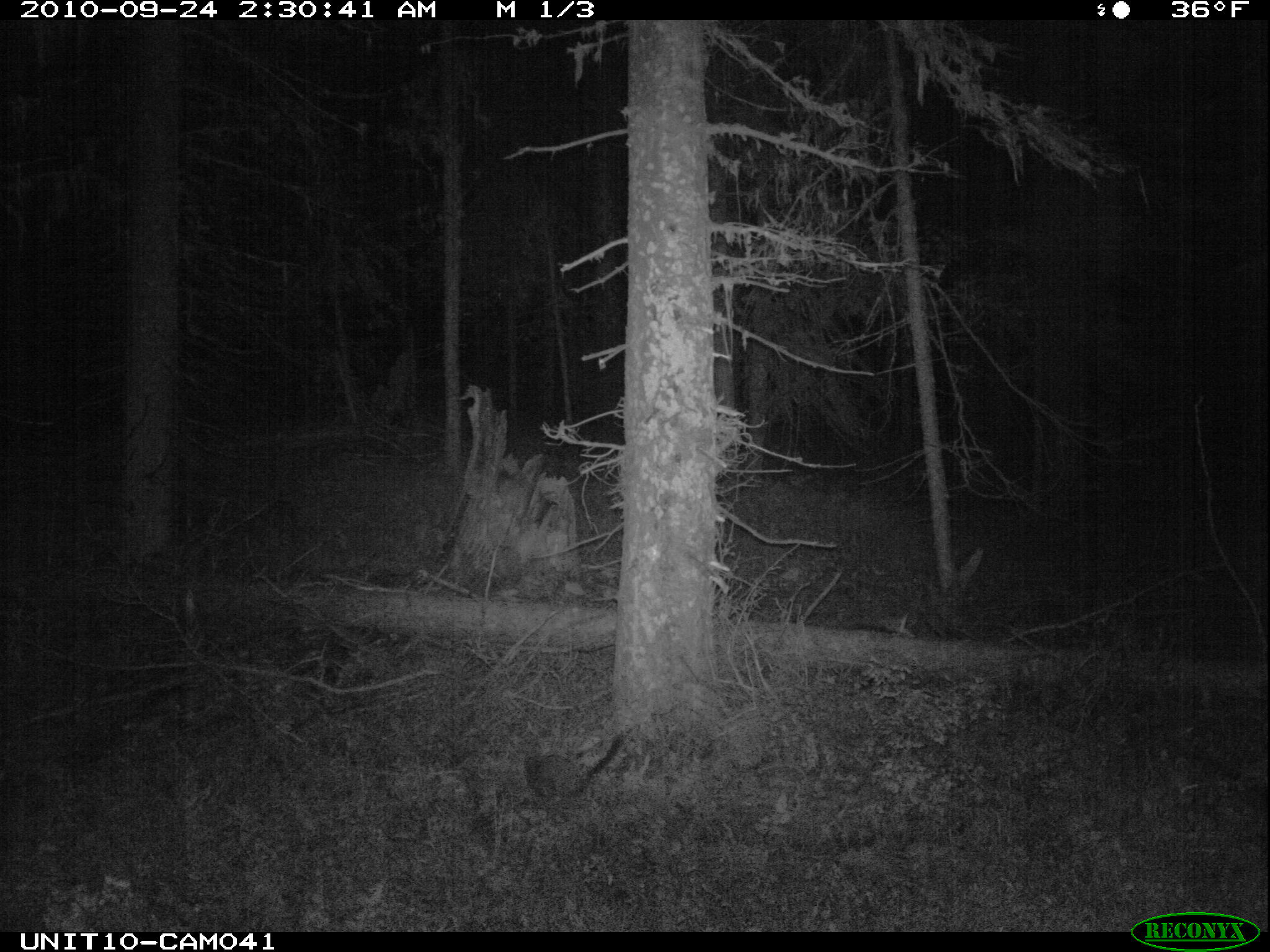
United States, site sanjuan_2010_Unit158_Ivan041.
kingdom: Animalia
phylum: Chordata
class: Mammalia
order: Carnivora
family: Mustelidae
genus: Martes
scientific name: Martes americana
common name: american marten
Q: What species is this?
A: Martes americana (american marten).